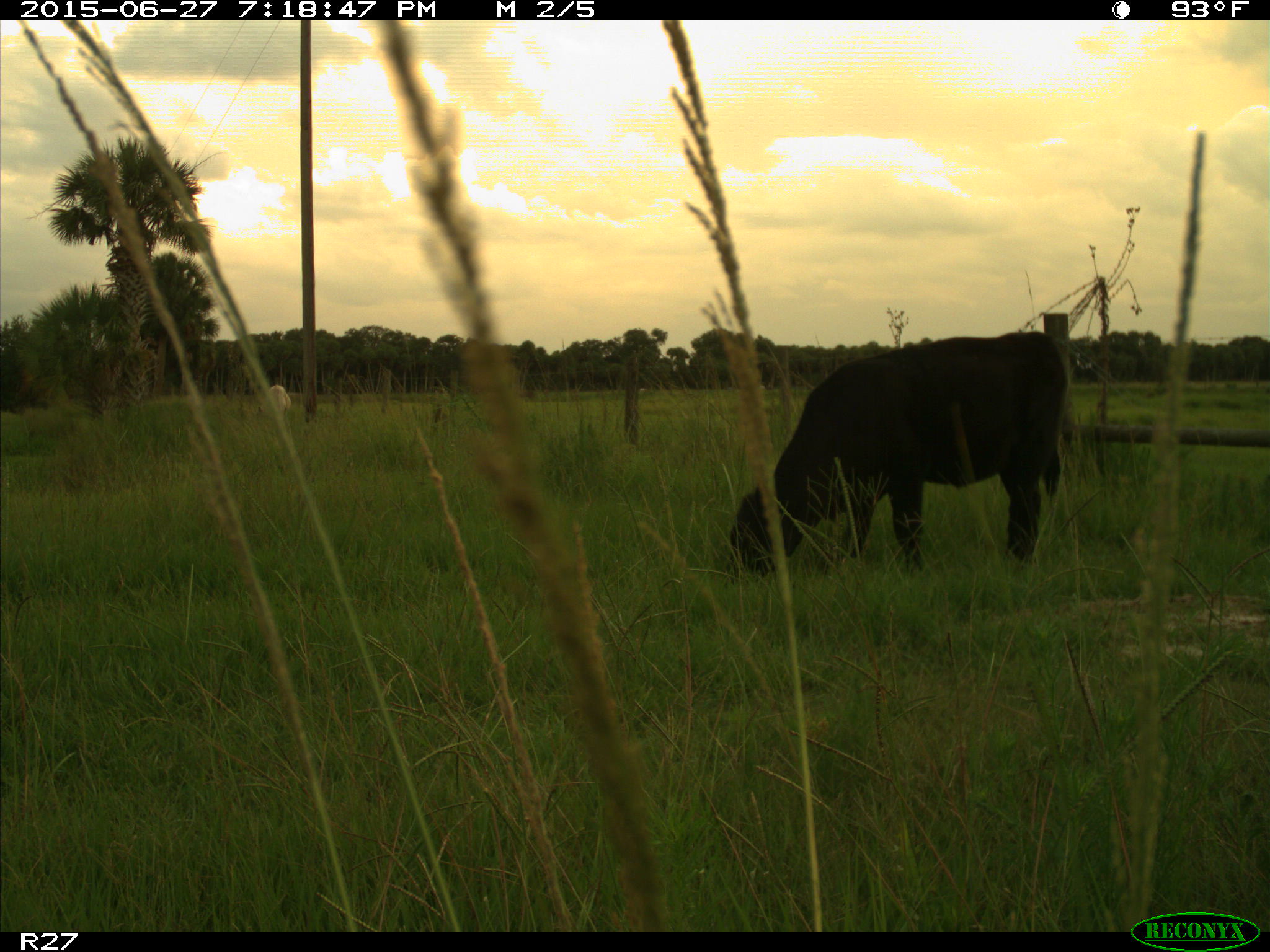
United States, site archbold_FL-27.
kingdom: Animalia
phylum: Chordata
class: Mammalia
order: Artiodactyla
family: Bovidae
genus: Bos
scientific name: Bos taurus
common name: domestic cow